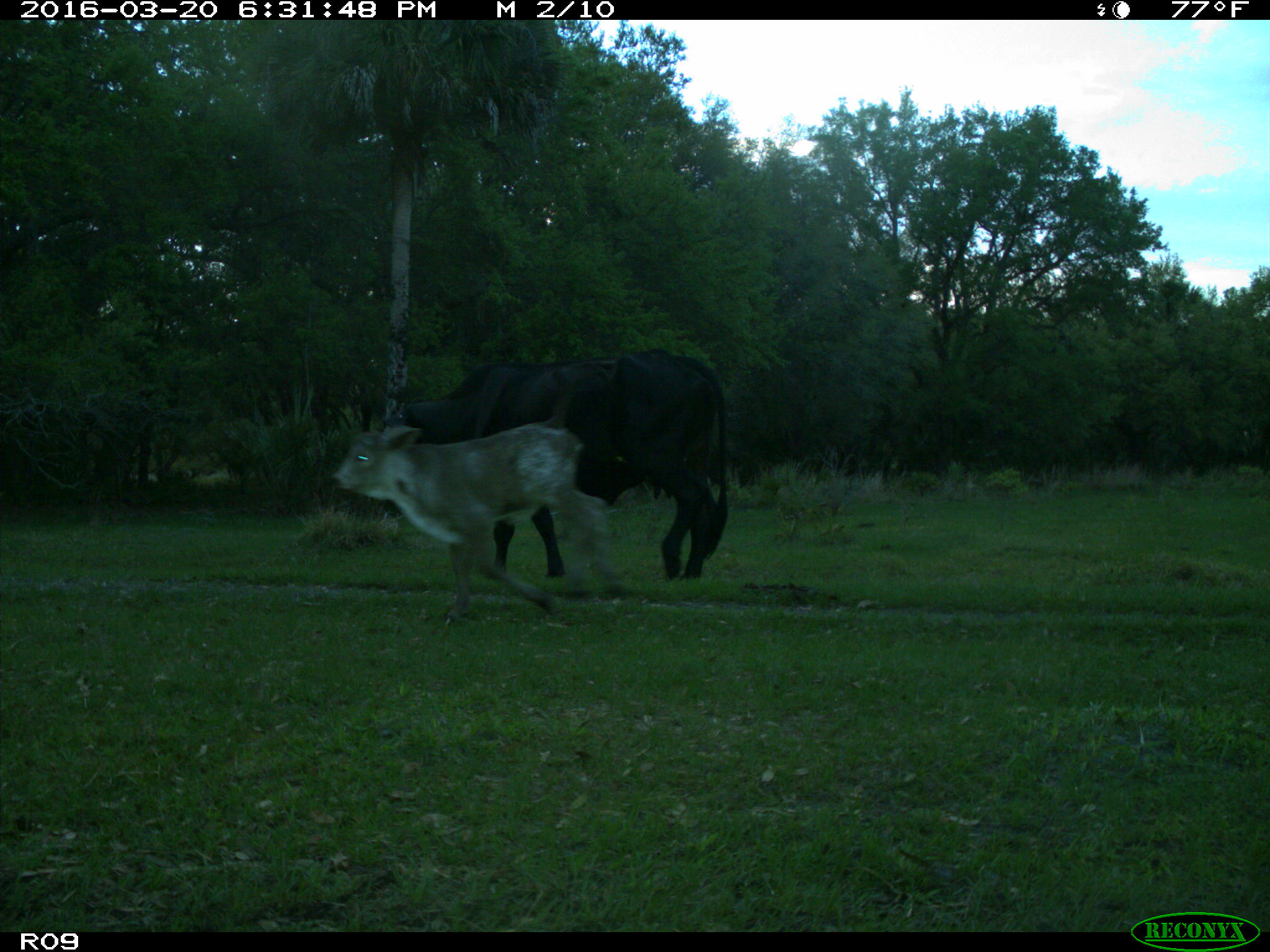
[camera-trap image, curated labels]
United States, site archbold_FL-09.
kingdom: Animalia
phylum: Chordata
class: Mammalia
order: Artiodactyla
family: Bovidae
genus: Bos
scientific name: Bos taurus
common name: domestic cow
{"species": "Bos taurus (domestic cow)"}